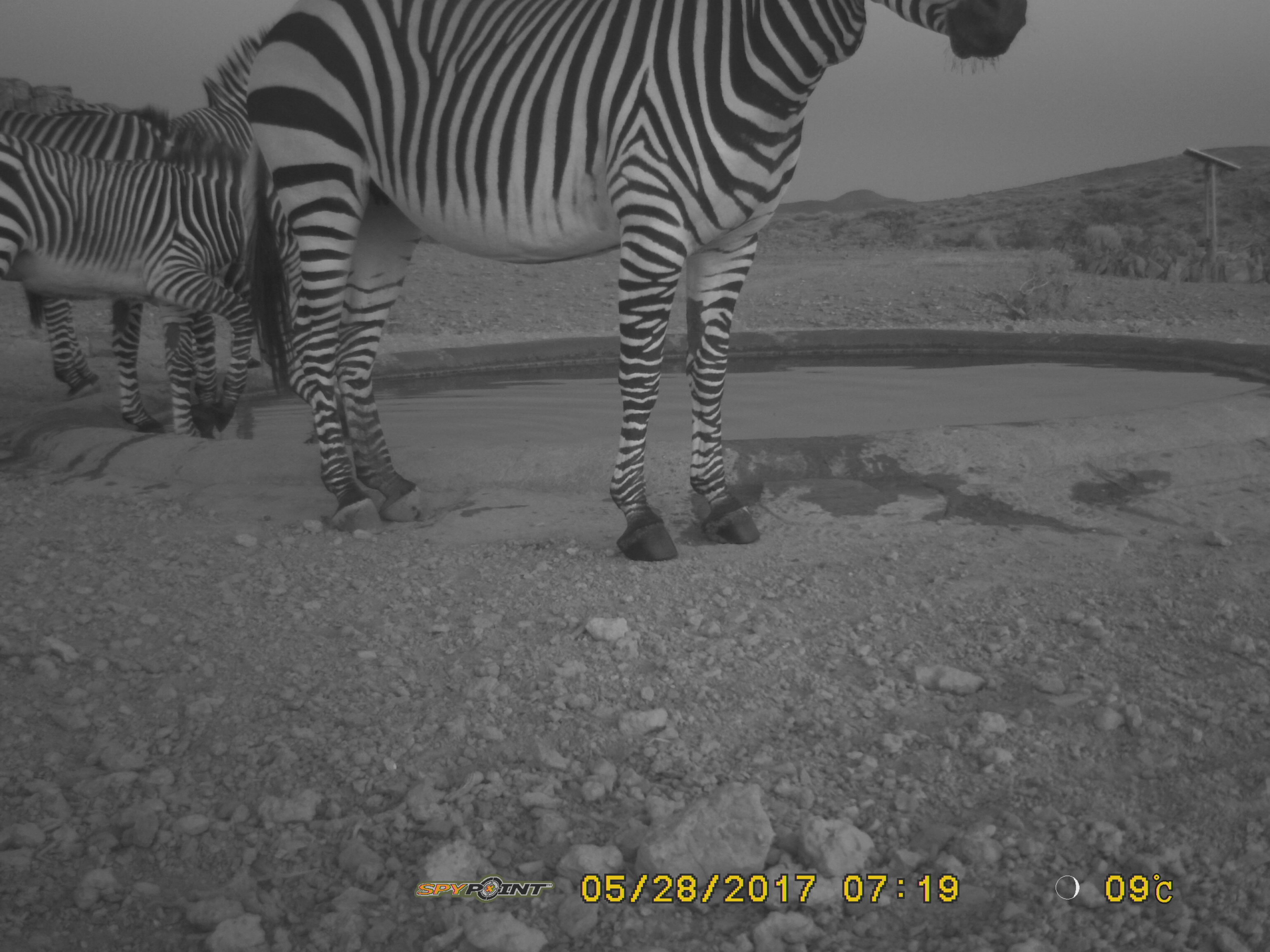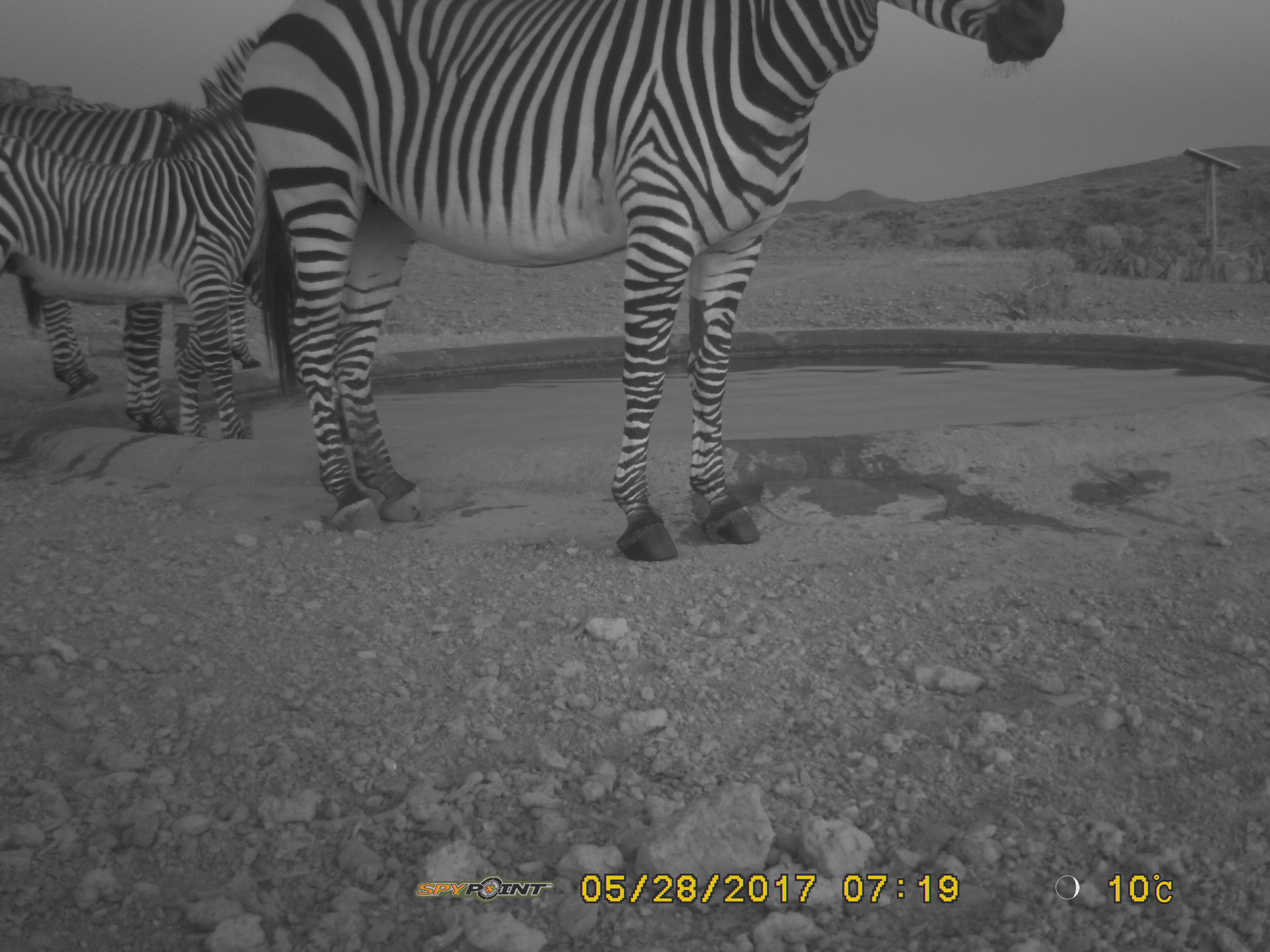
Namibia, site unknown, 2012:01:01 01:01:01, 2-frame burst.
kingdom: Animalia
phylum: Chordata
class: Mammalia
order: Perissodactyla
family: Equidae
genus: Equus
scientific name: Equus zebra hartmannae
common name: hartmann's mountain zebra